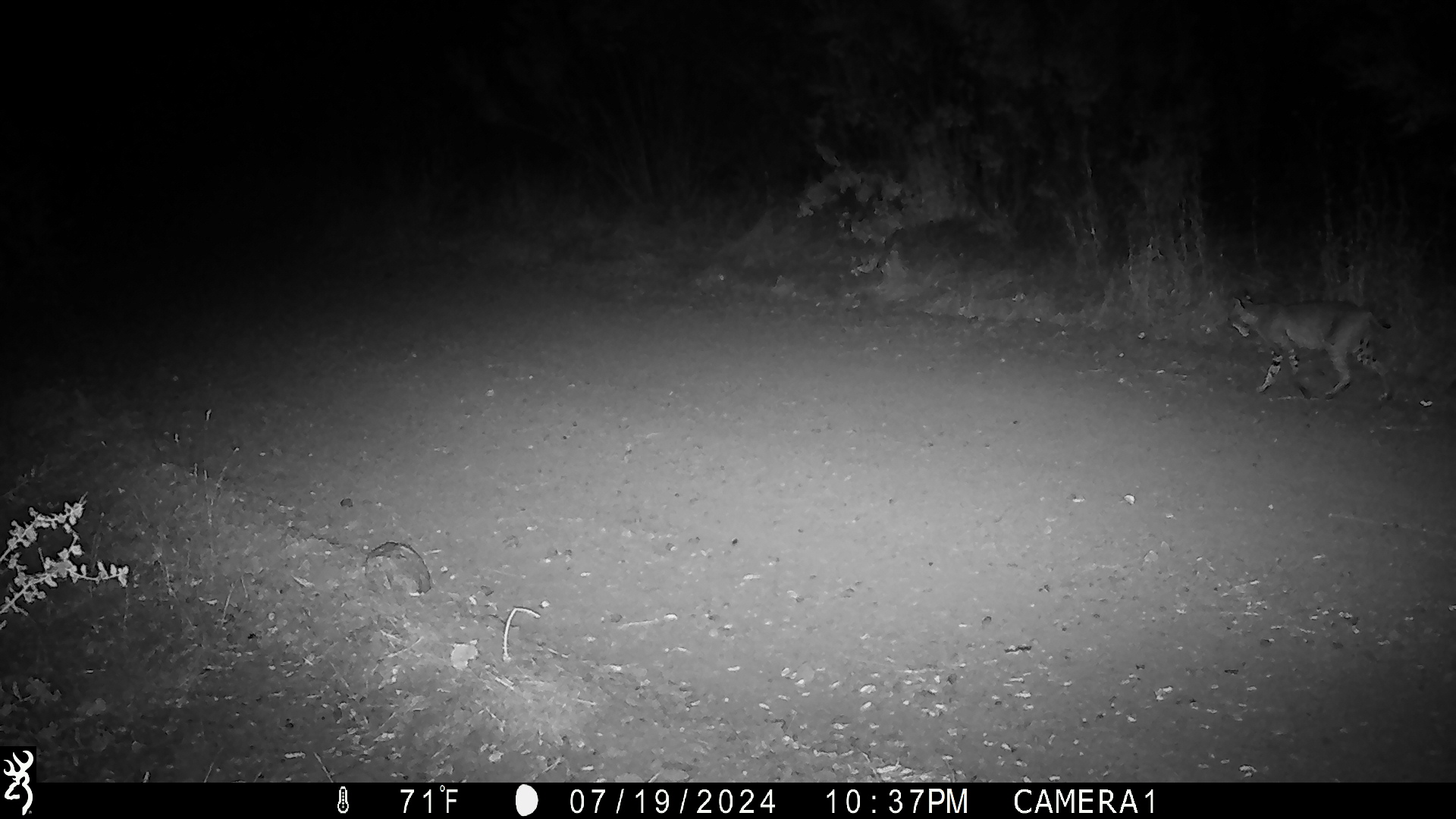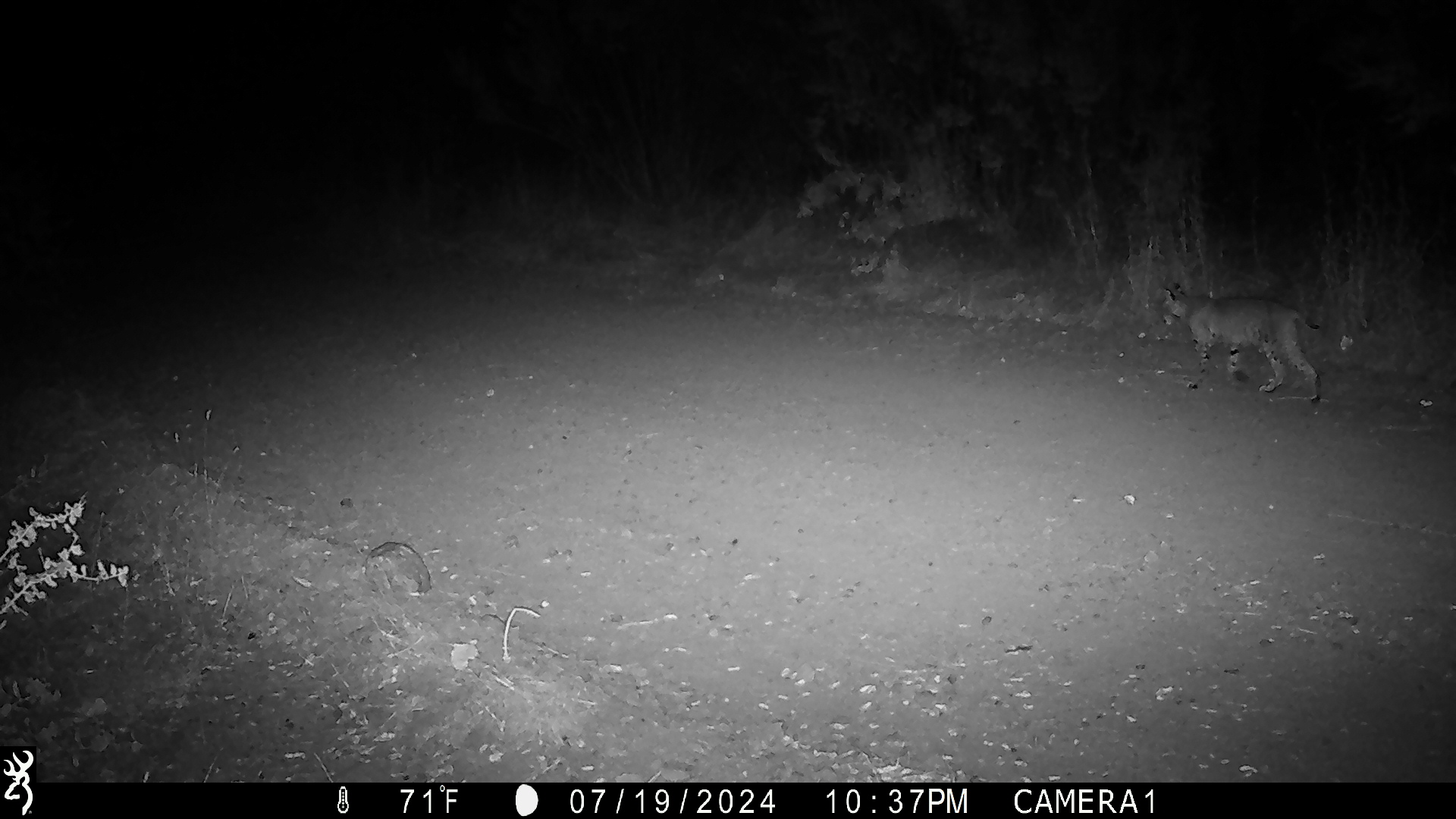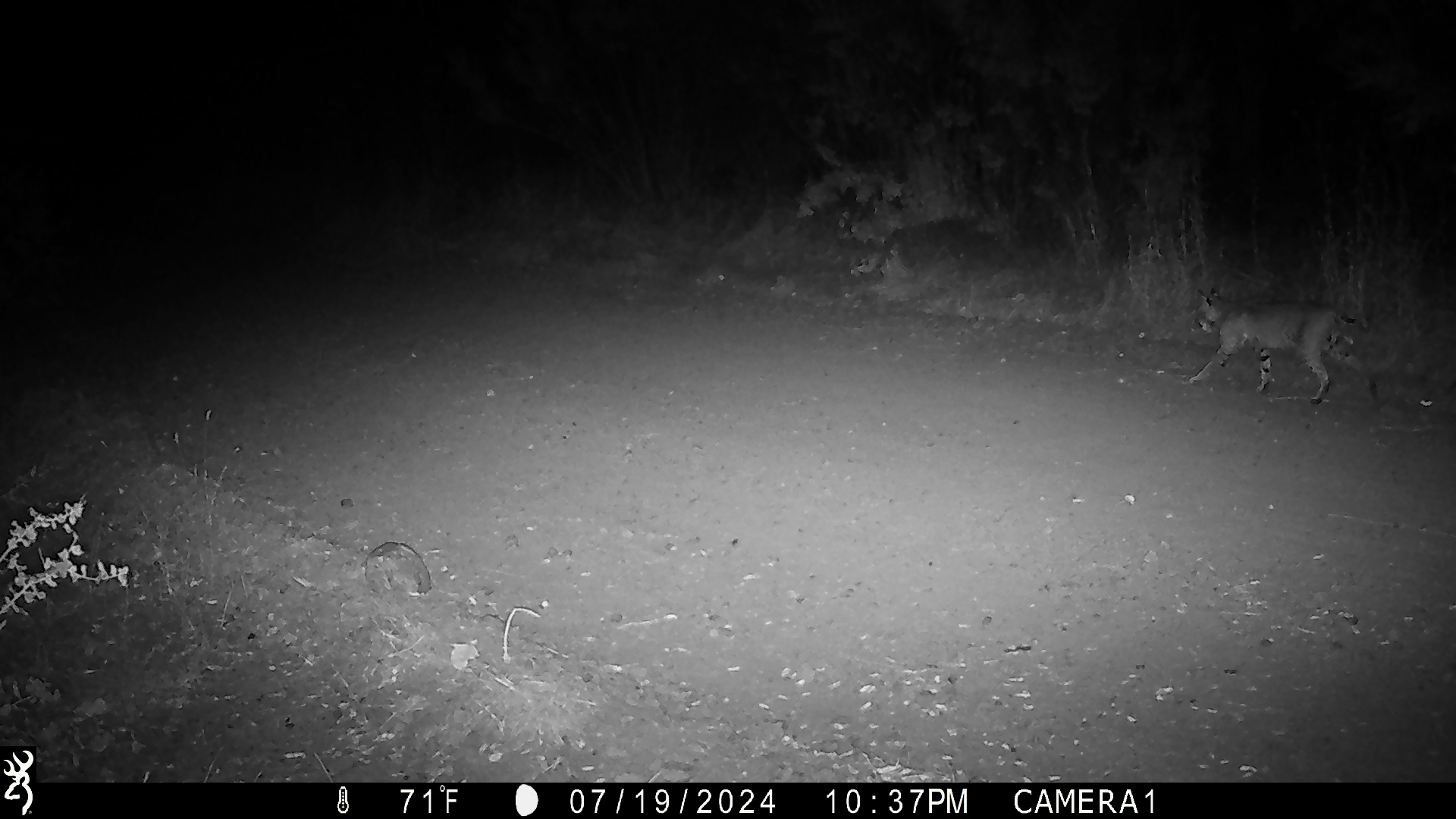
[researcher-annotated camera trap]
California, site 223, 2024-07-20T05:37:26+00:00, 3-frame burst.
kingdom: Animalia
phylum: Chordata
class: Mammalia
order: Carnivora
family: Felidae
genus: Lynx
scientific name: Lynx rufus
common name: bobcat